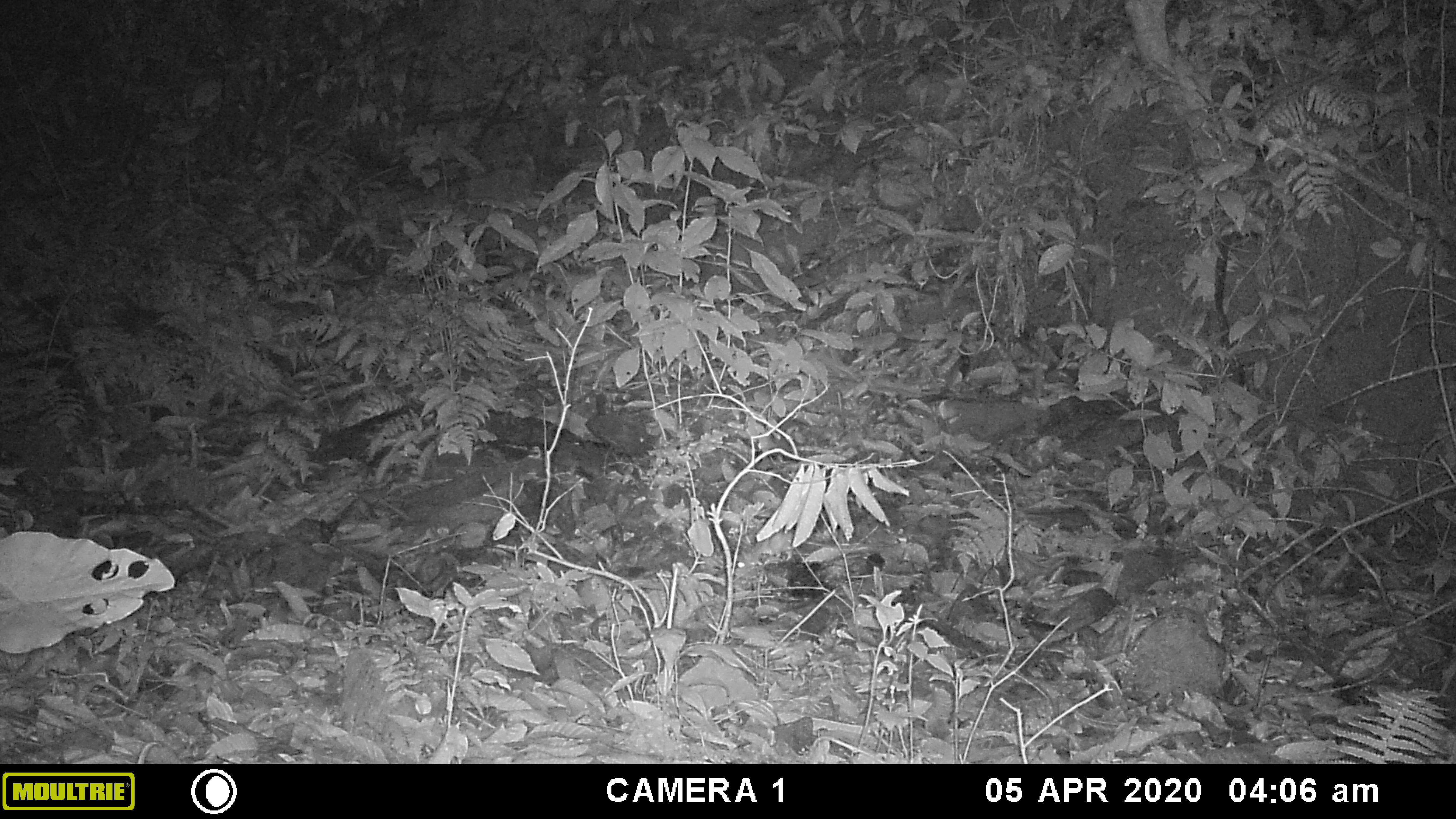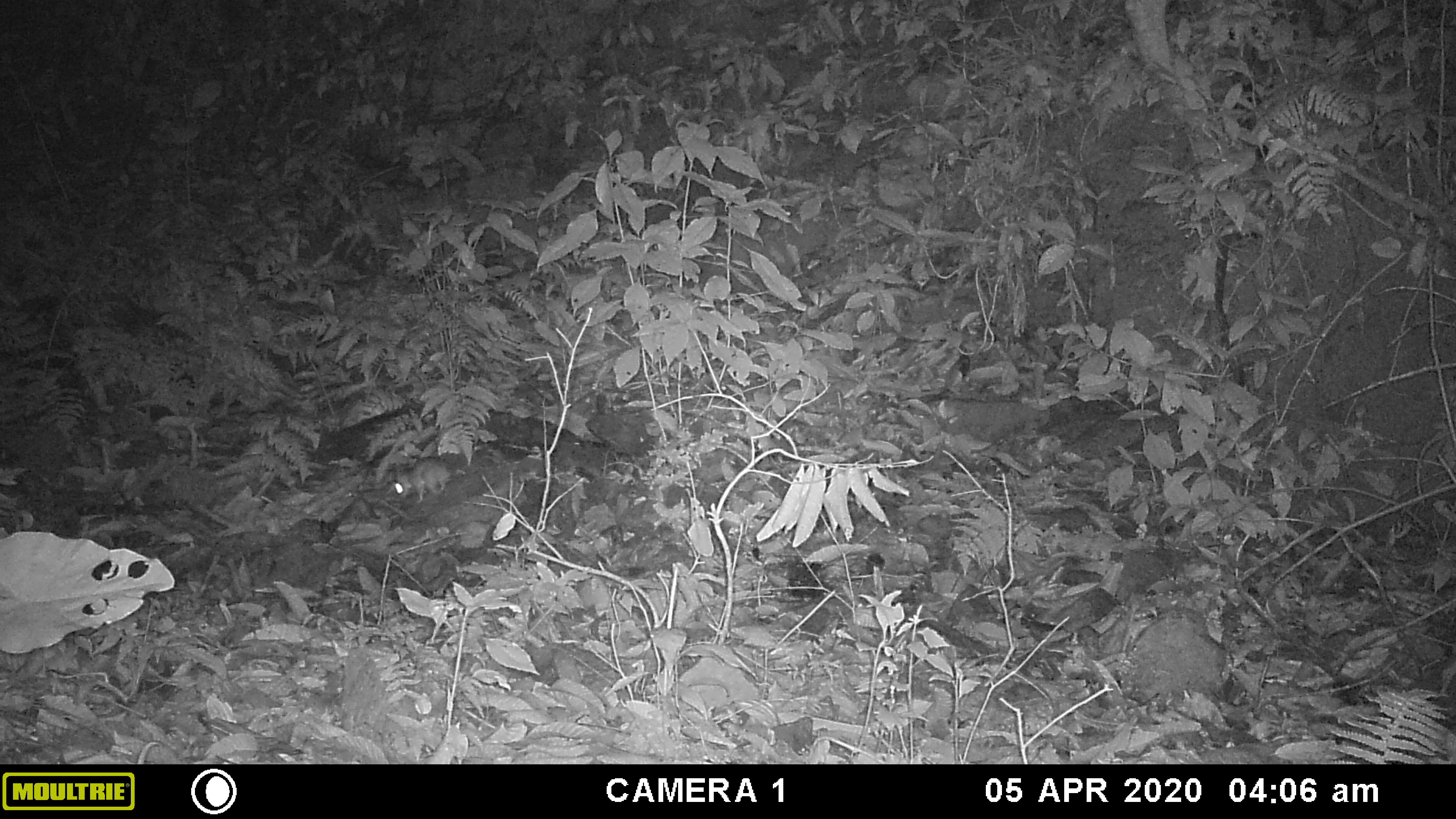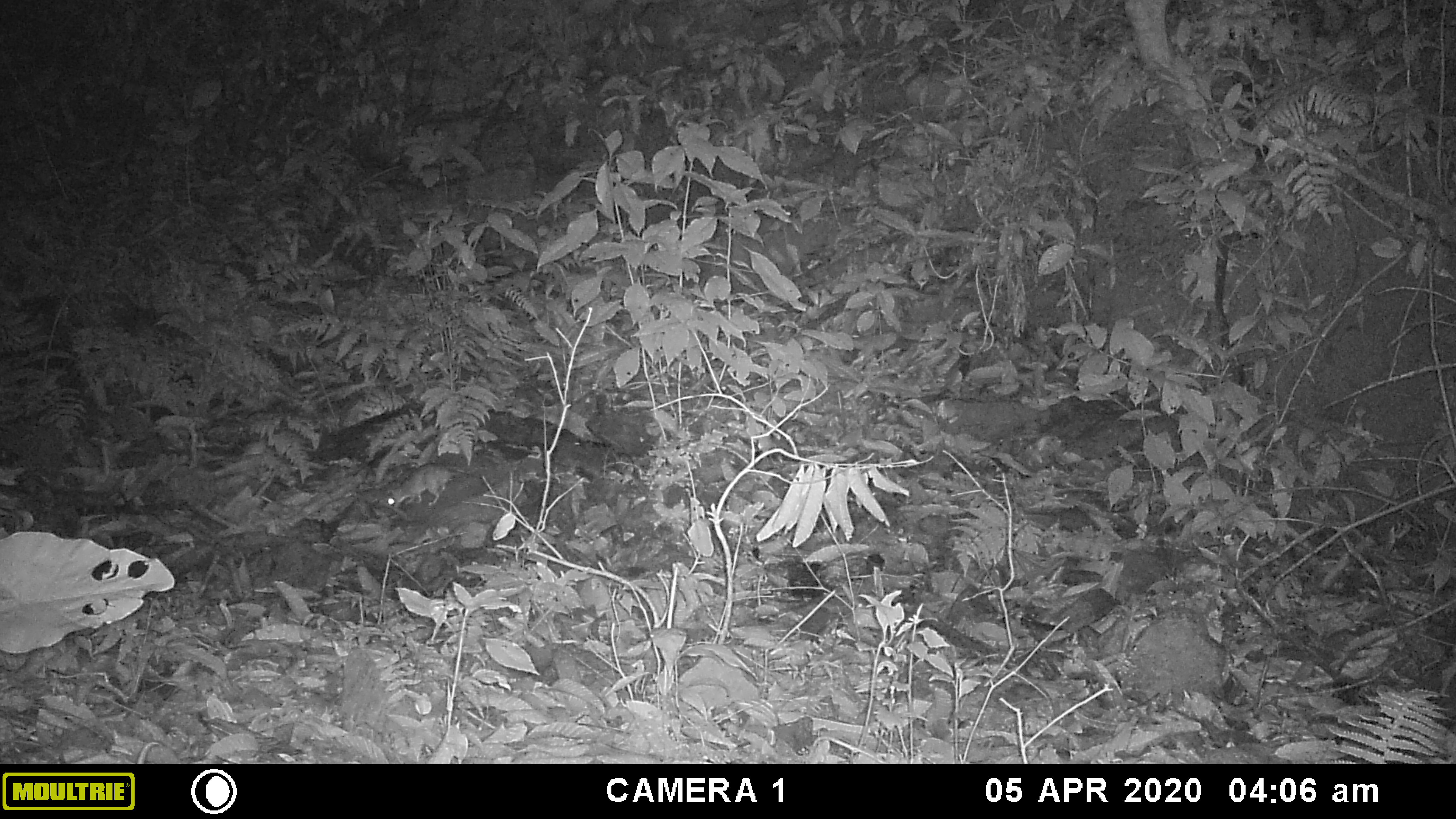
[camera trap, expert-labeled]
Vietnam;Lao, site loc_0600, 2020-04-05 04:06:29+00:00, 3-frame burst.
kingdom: Animalia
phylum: Chordata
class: Mammalia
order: Rodentia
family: Muridae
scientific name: Muridae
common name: old-world mice and rats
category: unidentified murid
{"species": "unidentified murid (old-world mice and rats) (Muridae)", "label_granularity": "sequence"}